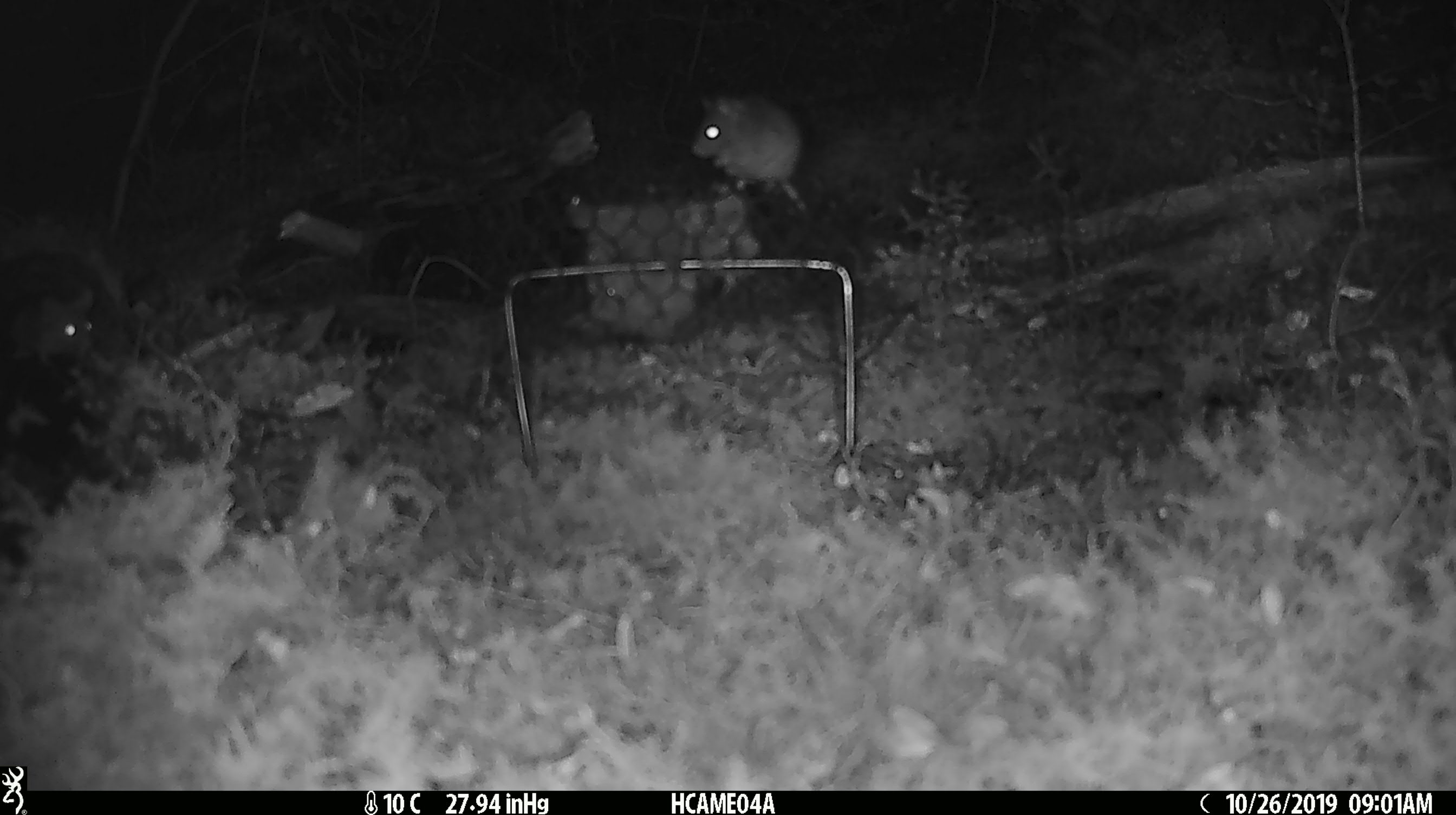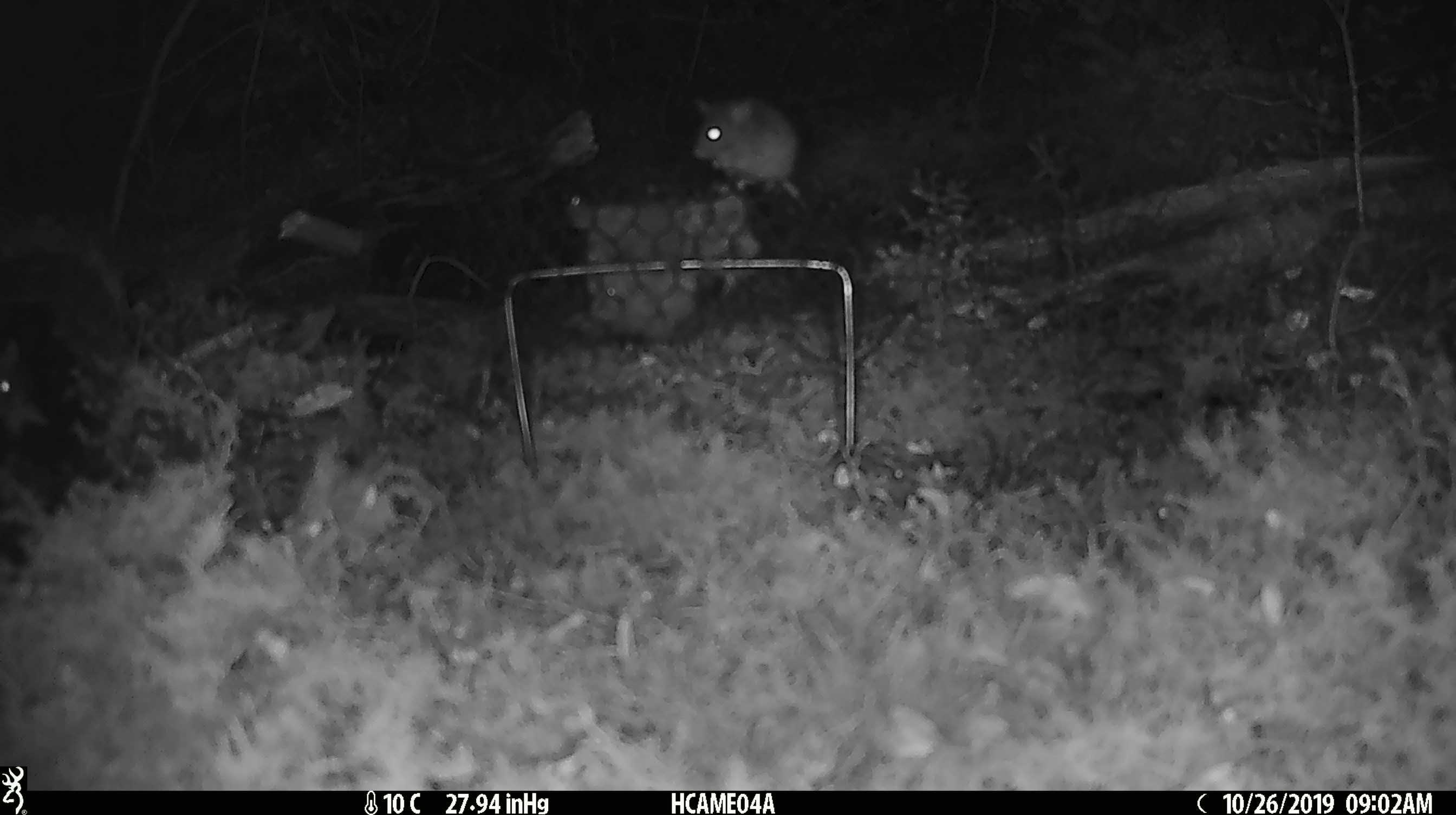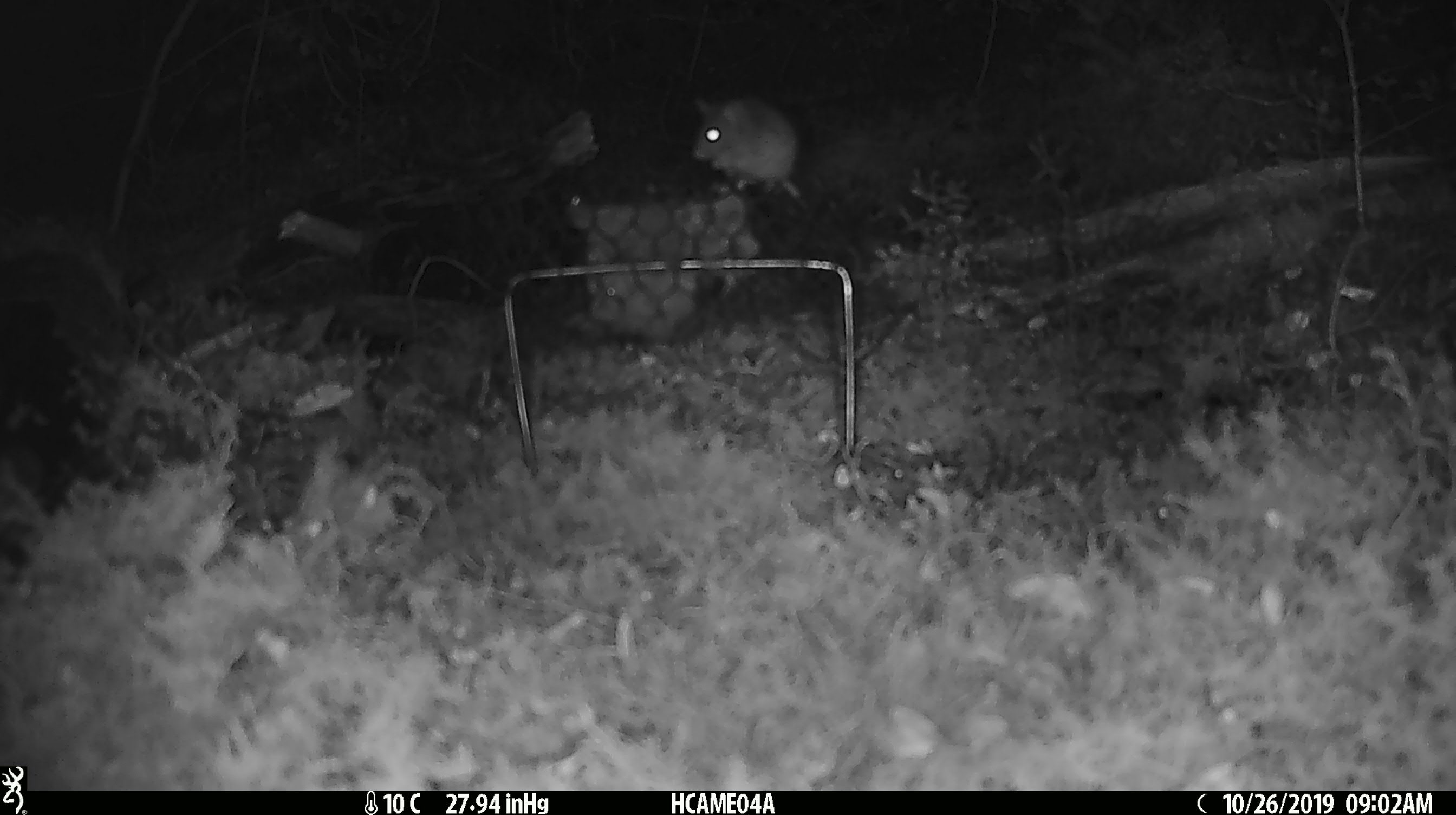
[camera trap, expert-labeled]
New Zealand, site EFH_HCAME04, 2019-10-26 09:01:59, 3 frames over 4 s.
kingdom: Animalia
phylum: Chordata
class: Mammalia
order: Rodentia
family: Muridae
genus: Mus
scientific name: Mus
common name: mouse